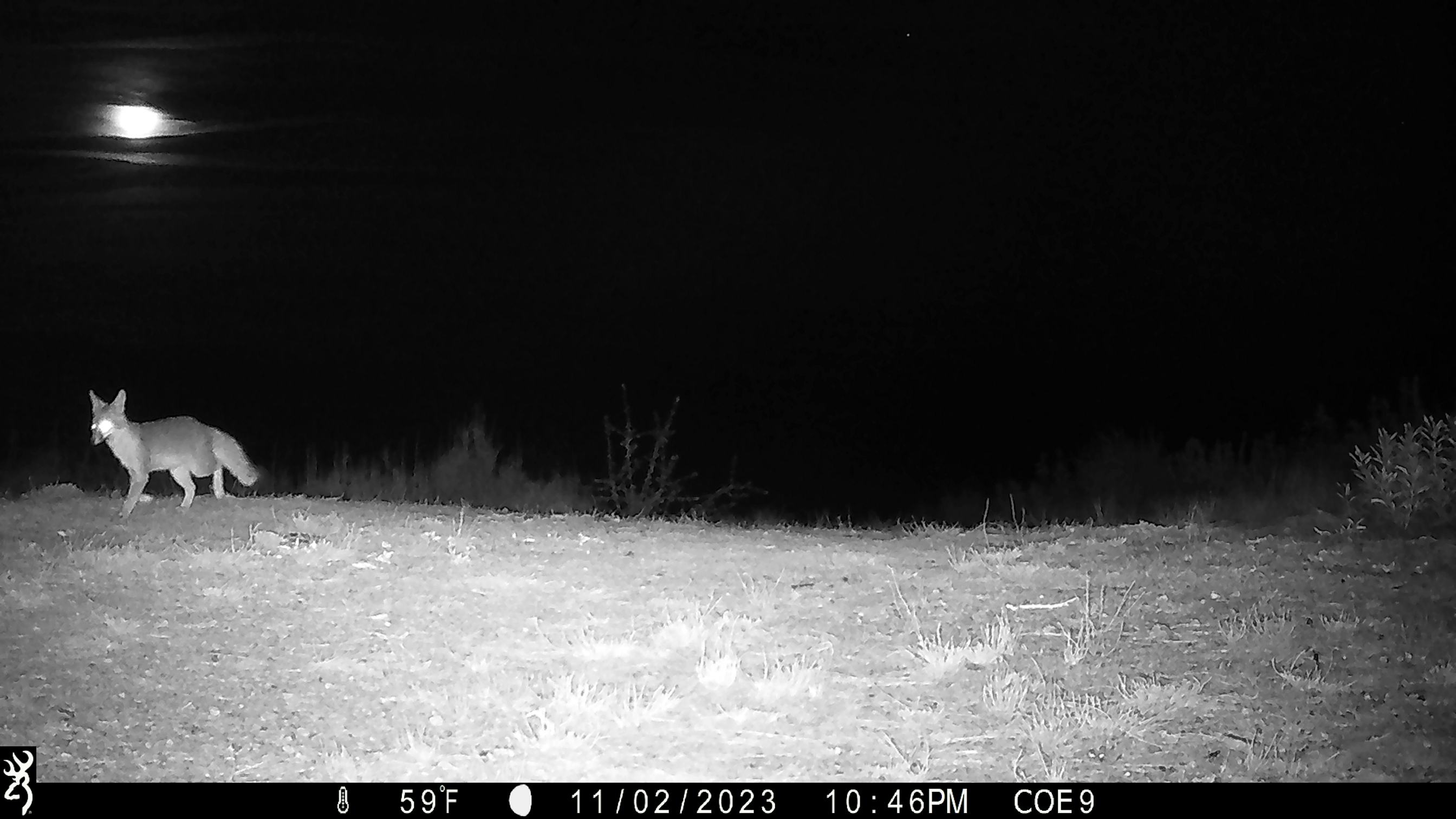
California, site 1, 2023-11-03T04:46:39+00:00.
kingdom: Animalia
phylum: Chordata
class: Mammalia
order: Carnivora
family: Canidae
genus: Urocyon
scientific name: Urocyon cinereoargenteus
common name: gray fox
Gray fox (Urocyon cinereoargenteus).